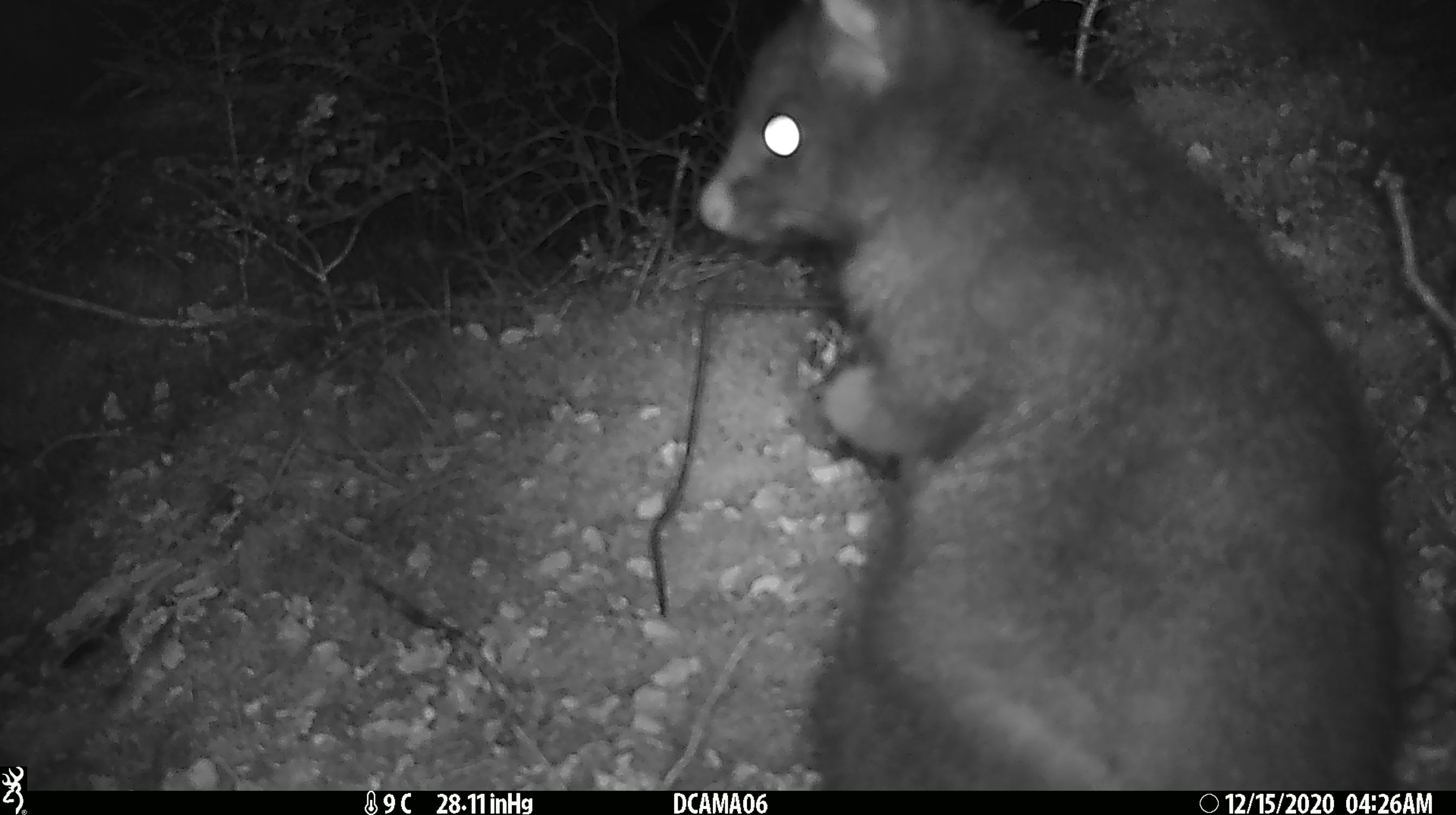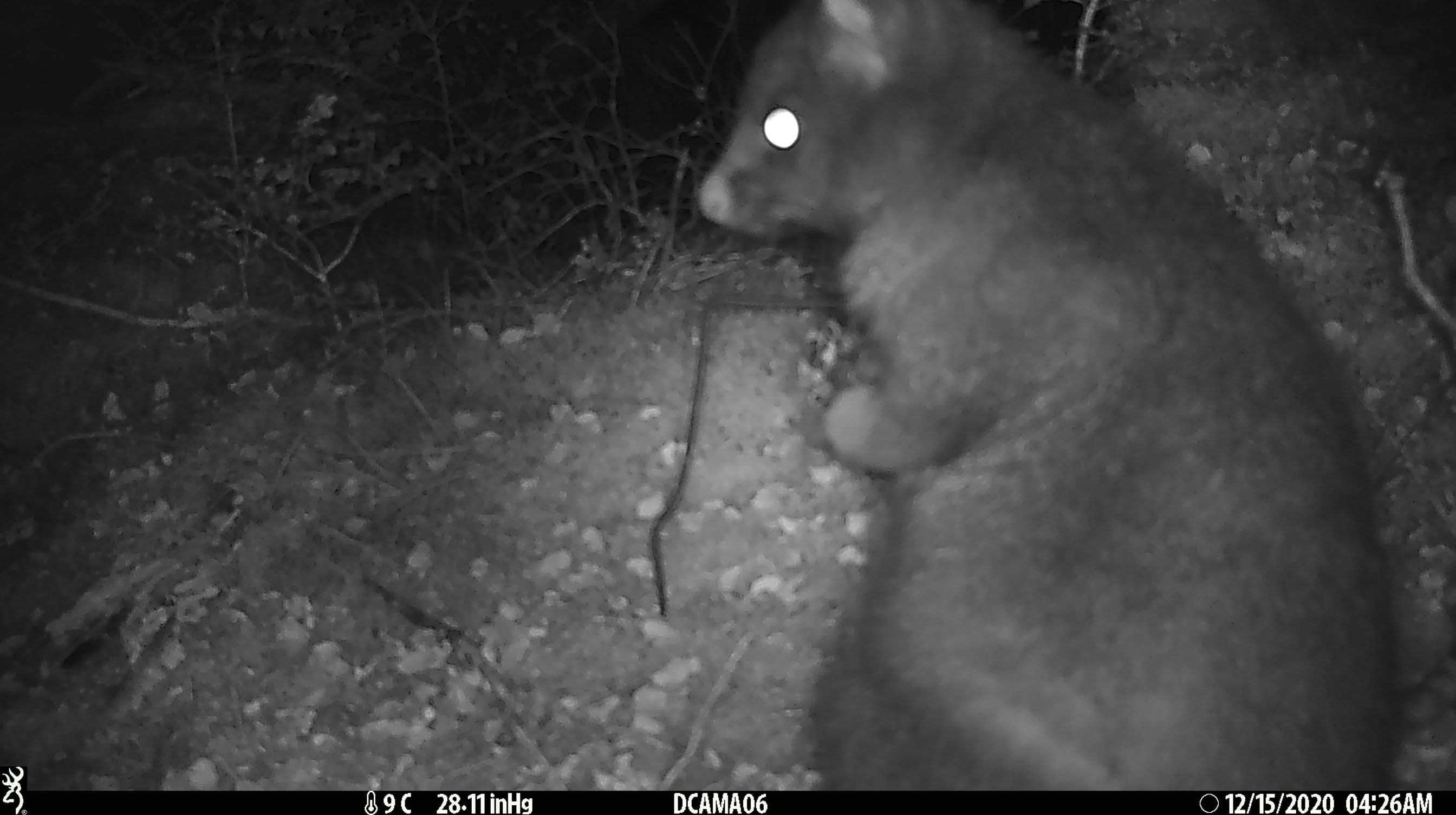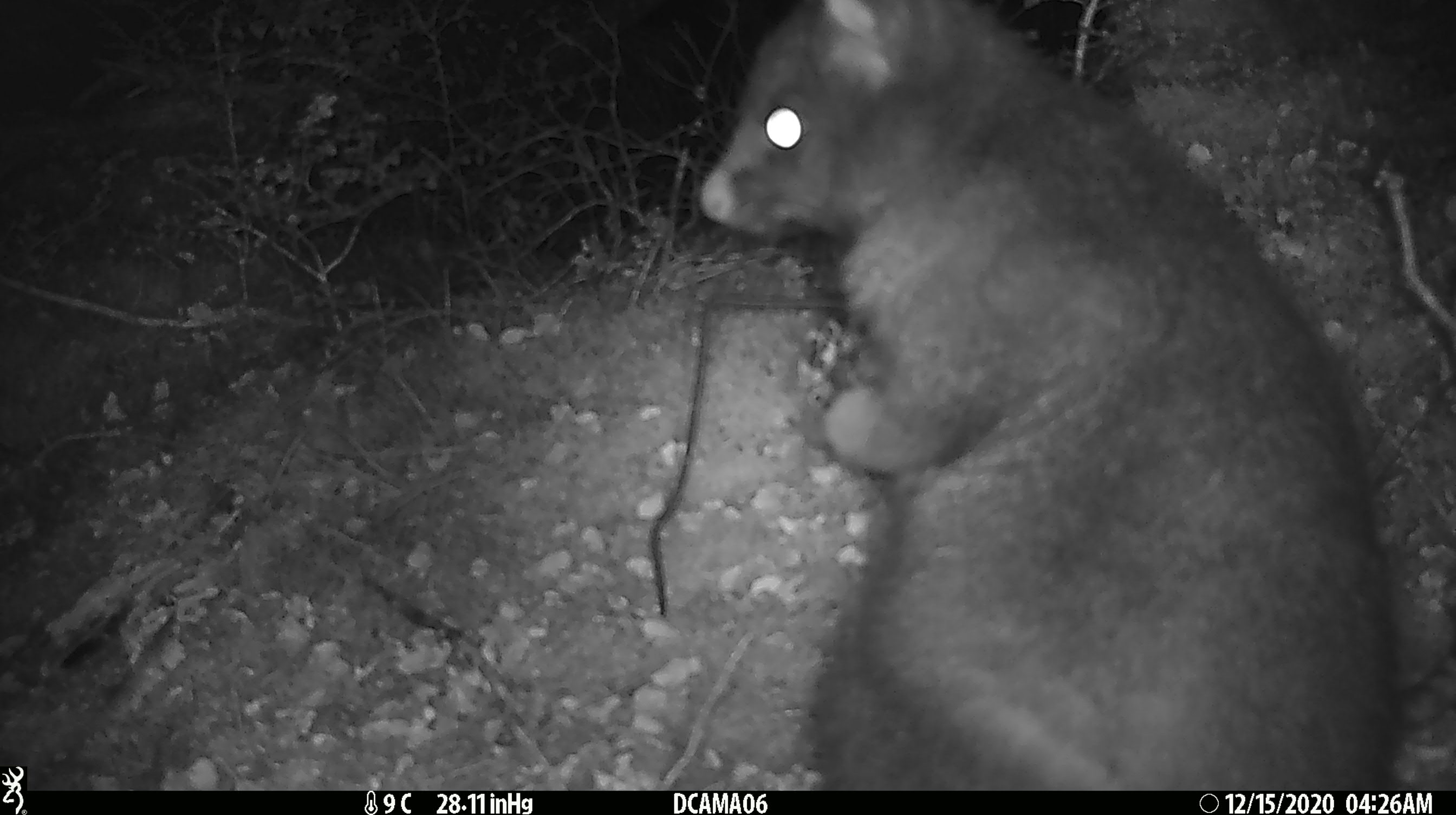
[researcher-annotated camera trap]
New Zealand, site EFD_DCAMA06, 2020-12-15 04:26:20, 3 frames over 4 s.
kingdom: Animalia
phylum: Chordata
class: Mammalia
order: Diprotodontia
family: Phalangeridae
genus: Trichosurus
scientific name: Trichosurus vulpecula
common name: common brushtail possum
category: possum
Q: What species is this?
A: Possum (common brushtail possum) (Trichosurus vulpecula).